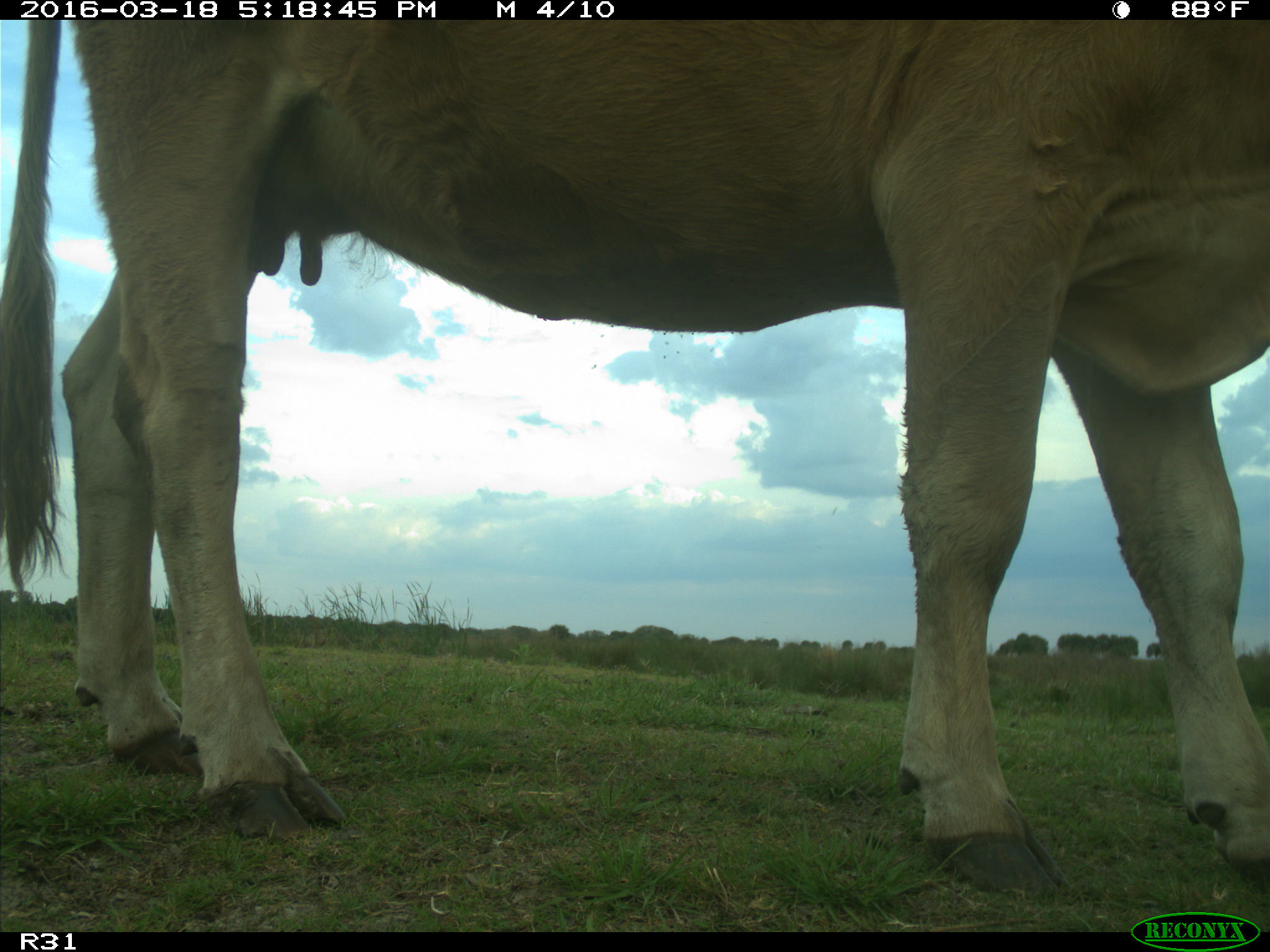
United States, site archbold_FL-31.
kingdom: Animalia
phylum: Chordata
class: Mammalia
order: Artiodactyla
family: Bovidae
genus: Bos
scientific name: Bos taurus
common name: domestic cow